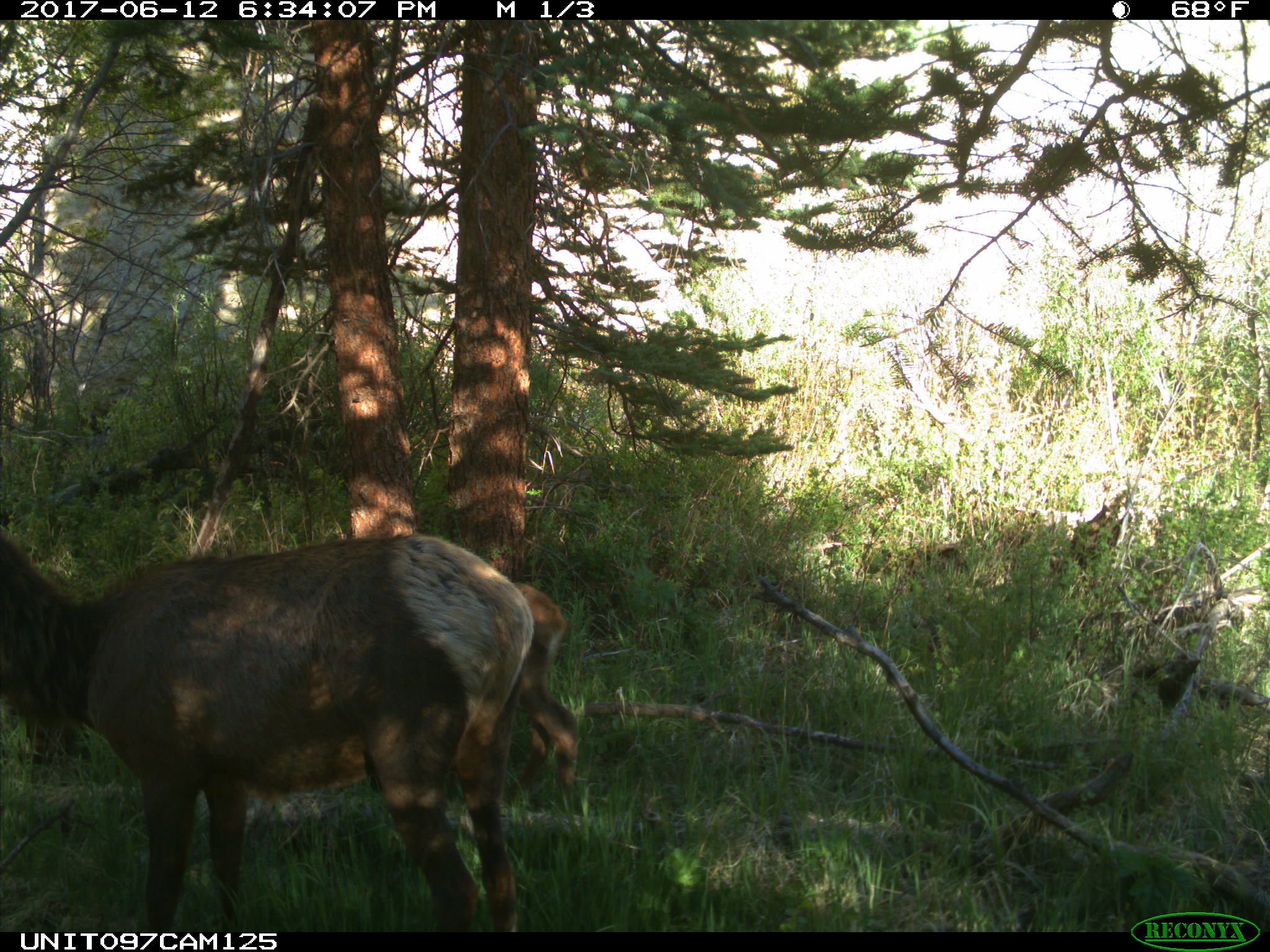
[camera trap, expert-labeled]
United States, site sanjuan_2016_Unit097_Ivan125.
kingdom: Animalia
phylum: Chordata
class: Mammalia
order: Artiodactyla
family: Cervidae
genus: Cervus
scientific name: Cervus elaphus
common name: red deer